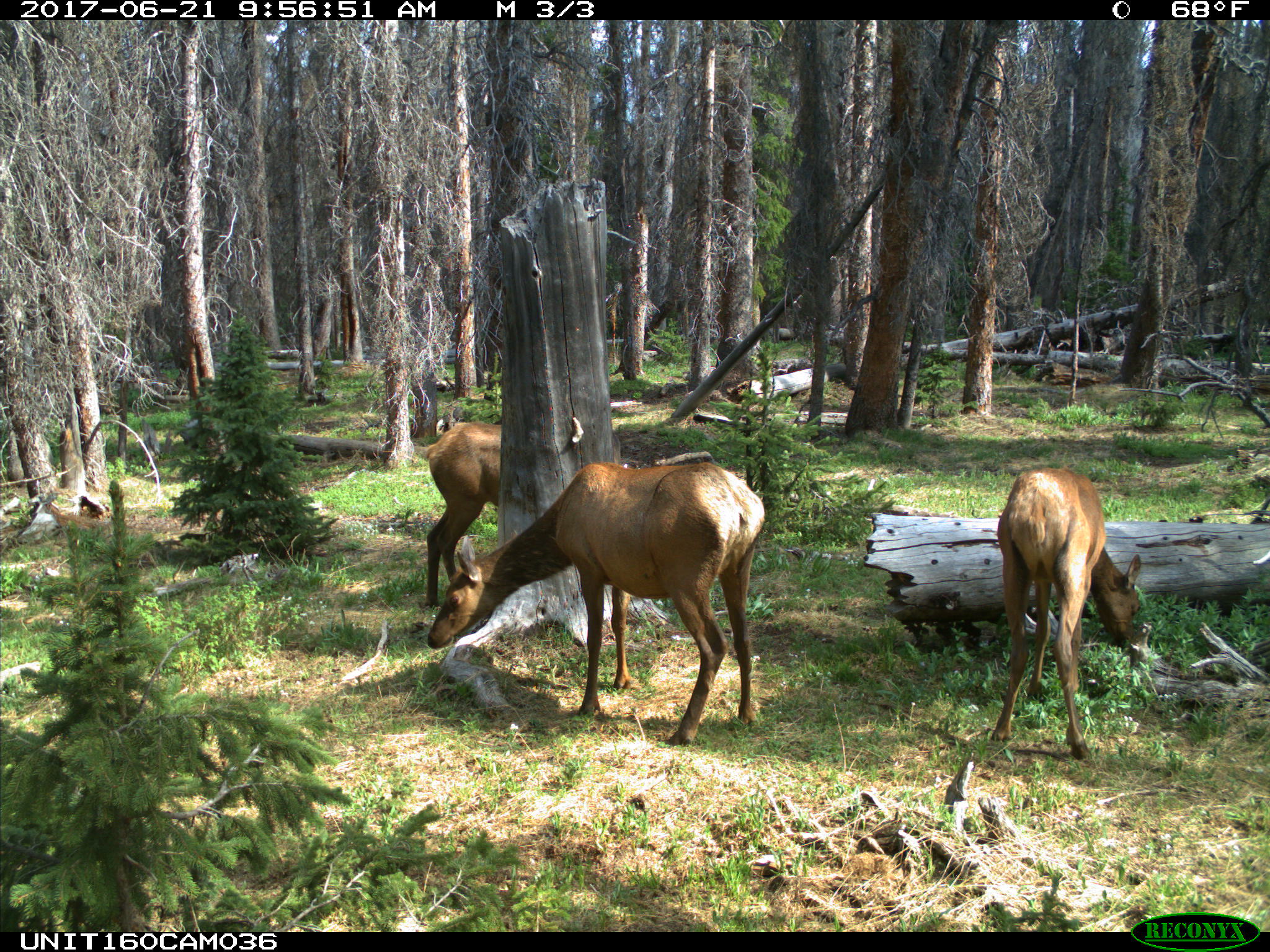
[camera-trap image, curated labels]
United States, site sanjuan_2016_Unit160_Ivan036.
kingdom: Animalia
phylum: Chordata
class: Mammalia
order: Artiodactyla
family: Cervidae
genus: Cervus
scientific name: Cervus elaphus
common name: red deer